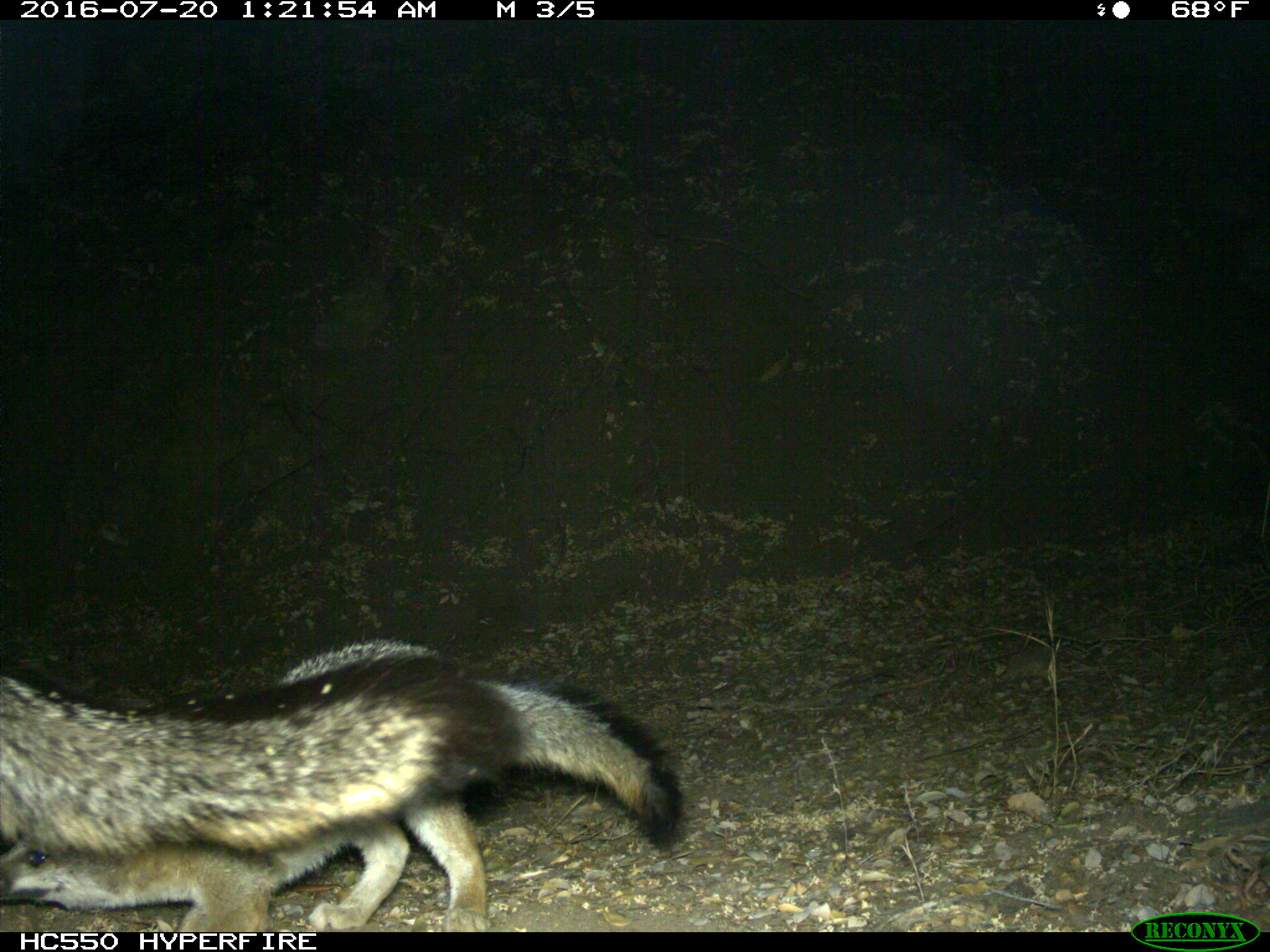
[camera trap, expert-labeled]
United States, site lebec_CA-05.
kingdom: Animalia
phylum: Chordata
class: Mammalia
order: Carnivora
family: Canidae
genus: Urocyon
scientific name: Urocyon cinereoargenteus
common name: gray fox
Urocyon cinereoargenteus (gray fox).